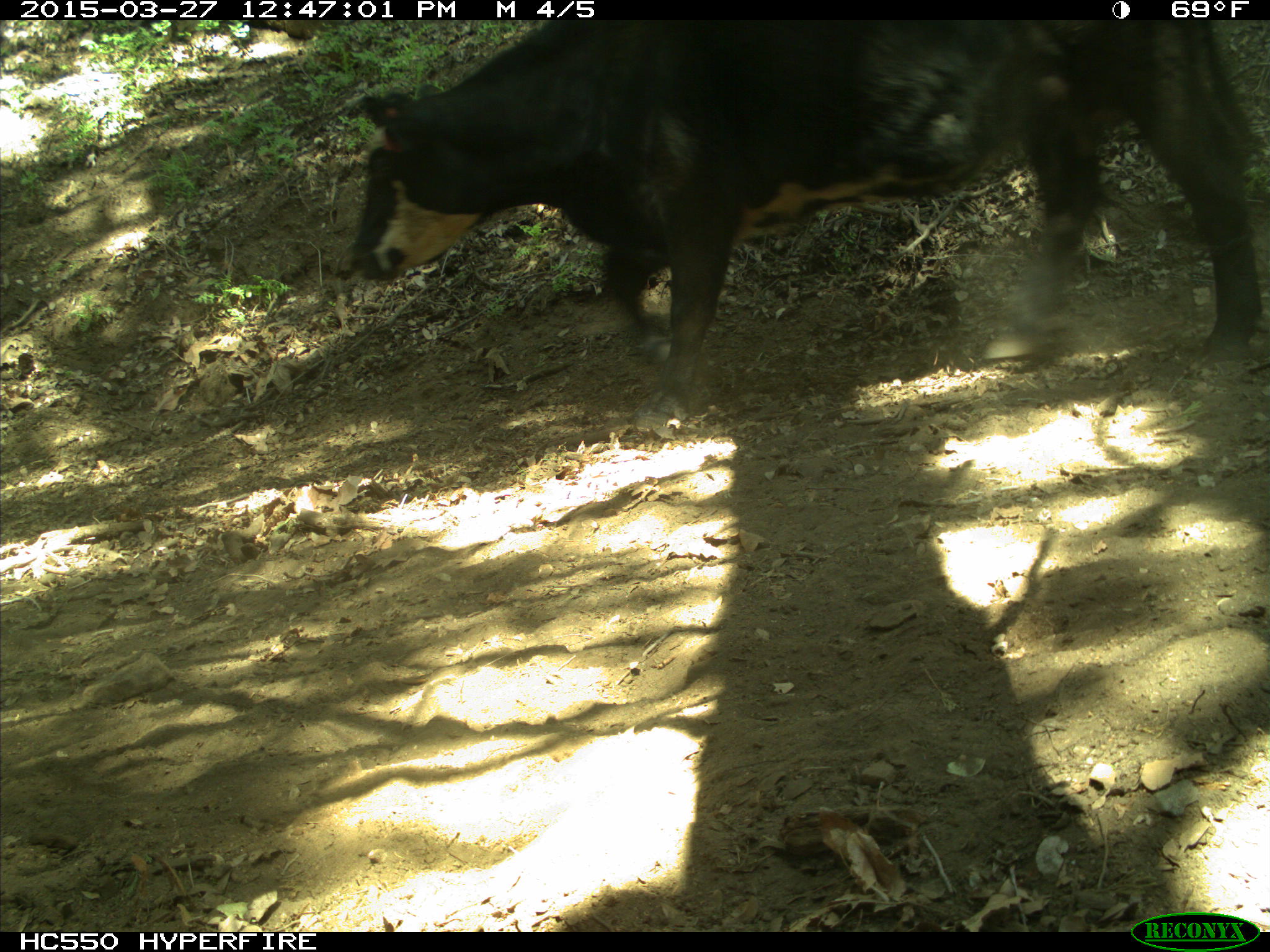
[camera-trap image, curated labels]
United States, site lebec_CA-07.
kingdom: Animalia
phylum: Chordata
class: Mammalia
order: Artiodactyla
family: Bovidae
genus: Bos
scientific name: Bos taurus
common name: domestic cow